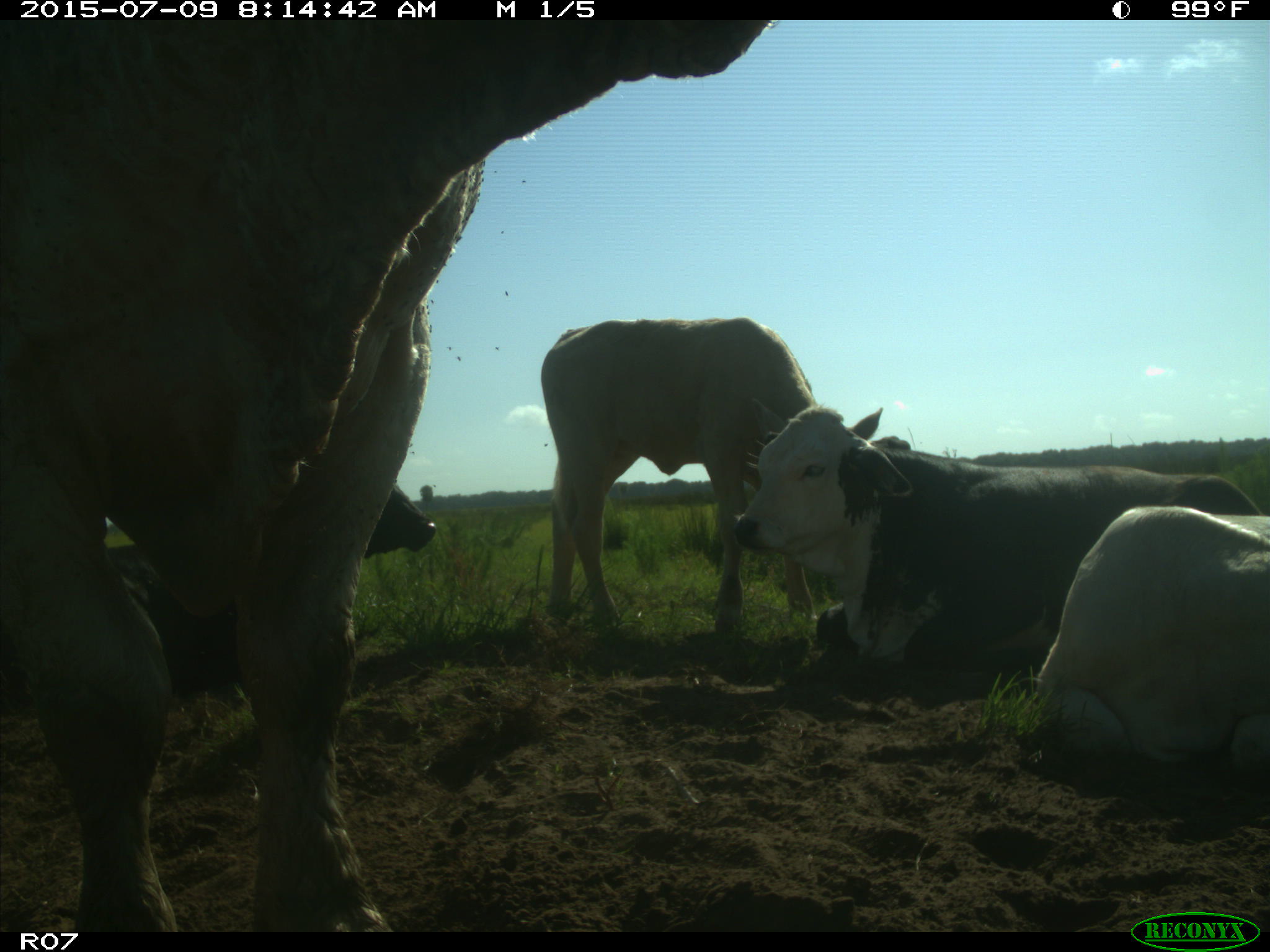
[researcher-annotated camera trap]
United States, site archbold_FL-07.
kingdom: Animalia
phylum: Chordata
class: Mammalia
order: Artiodactyla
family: Bovidae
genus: Bos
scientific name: Bos taurus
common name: domestic cow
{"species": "Bos taurus (domestic cow)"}